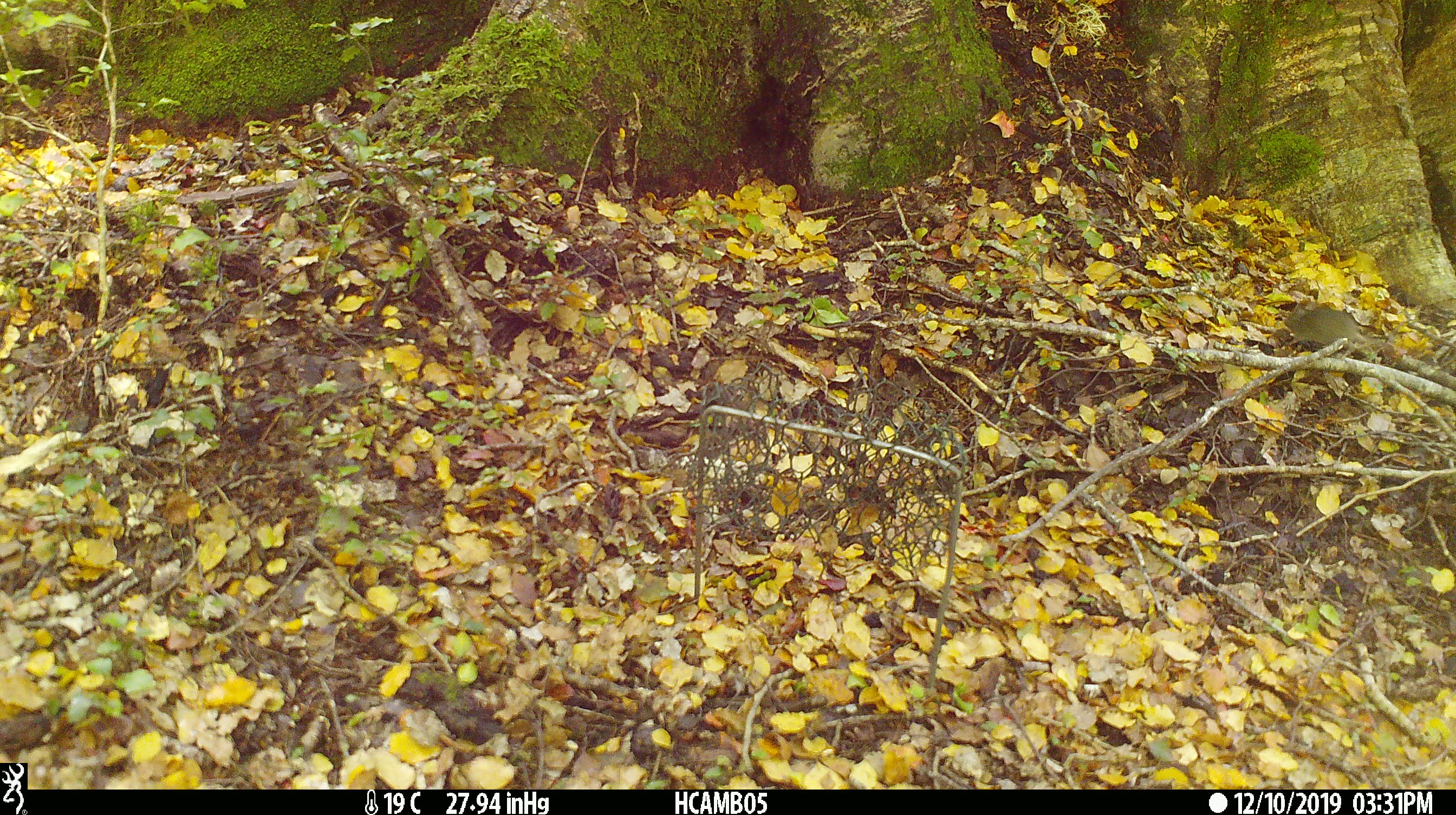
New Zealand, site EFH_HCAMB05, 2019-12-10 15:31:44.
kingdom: Animalia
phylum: Chordata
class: Mammalia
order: Rodentia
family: Muridae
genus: Mus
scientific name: Mus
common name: mouse